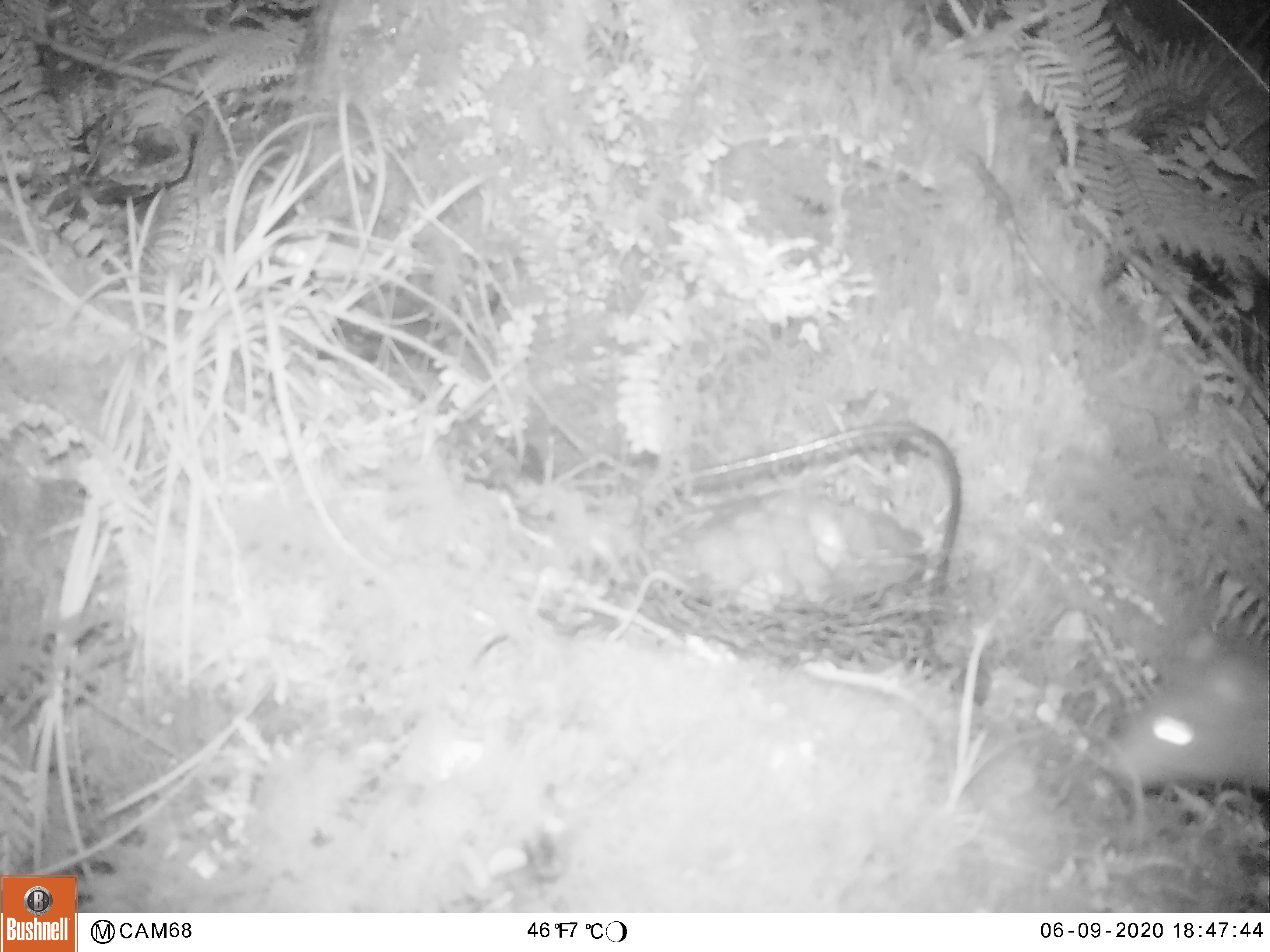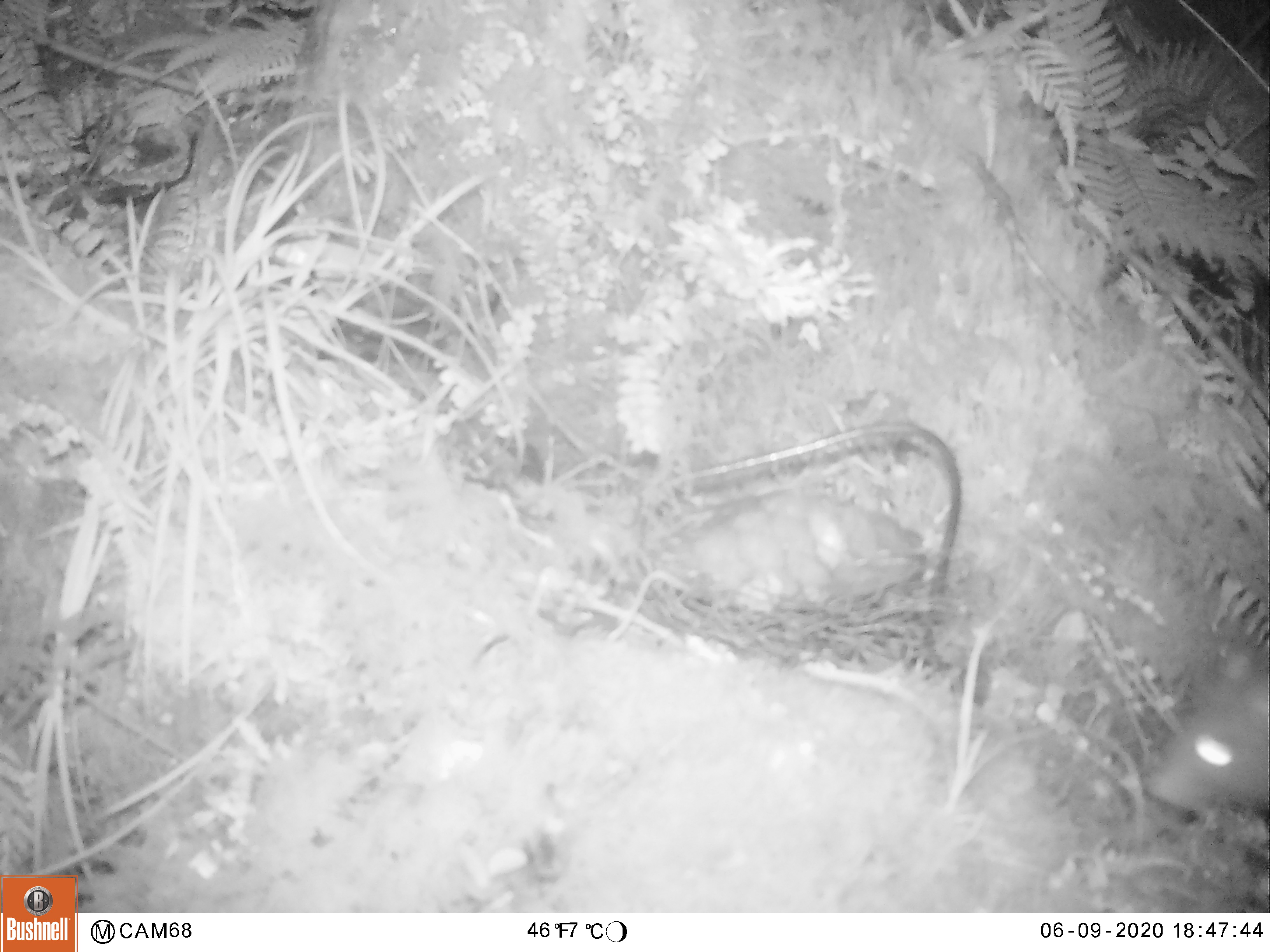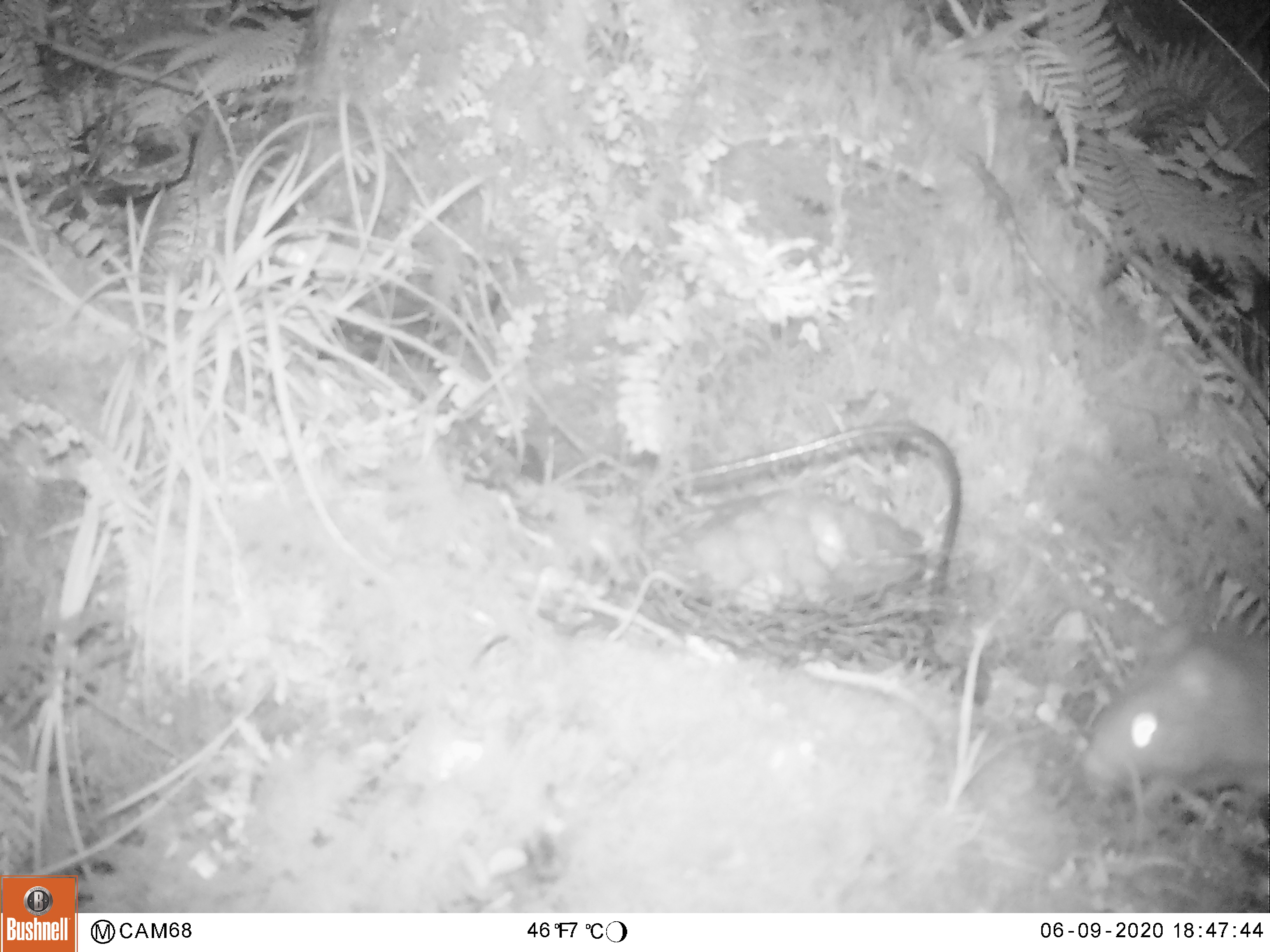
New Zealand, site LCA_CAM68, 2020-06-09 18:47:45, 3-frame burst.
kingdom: Animalia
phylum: Chordata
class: Mammalia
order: Rodentia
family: Muridae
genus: Rattus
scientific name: Rattus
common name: rat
Rat (Rattus).